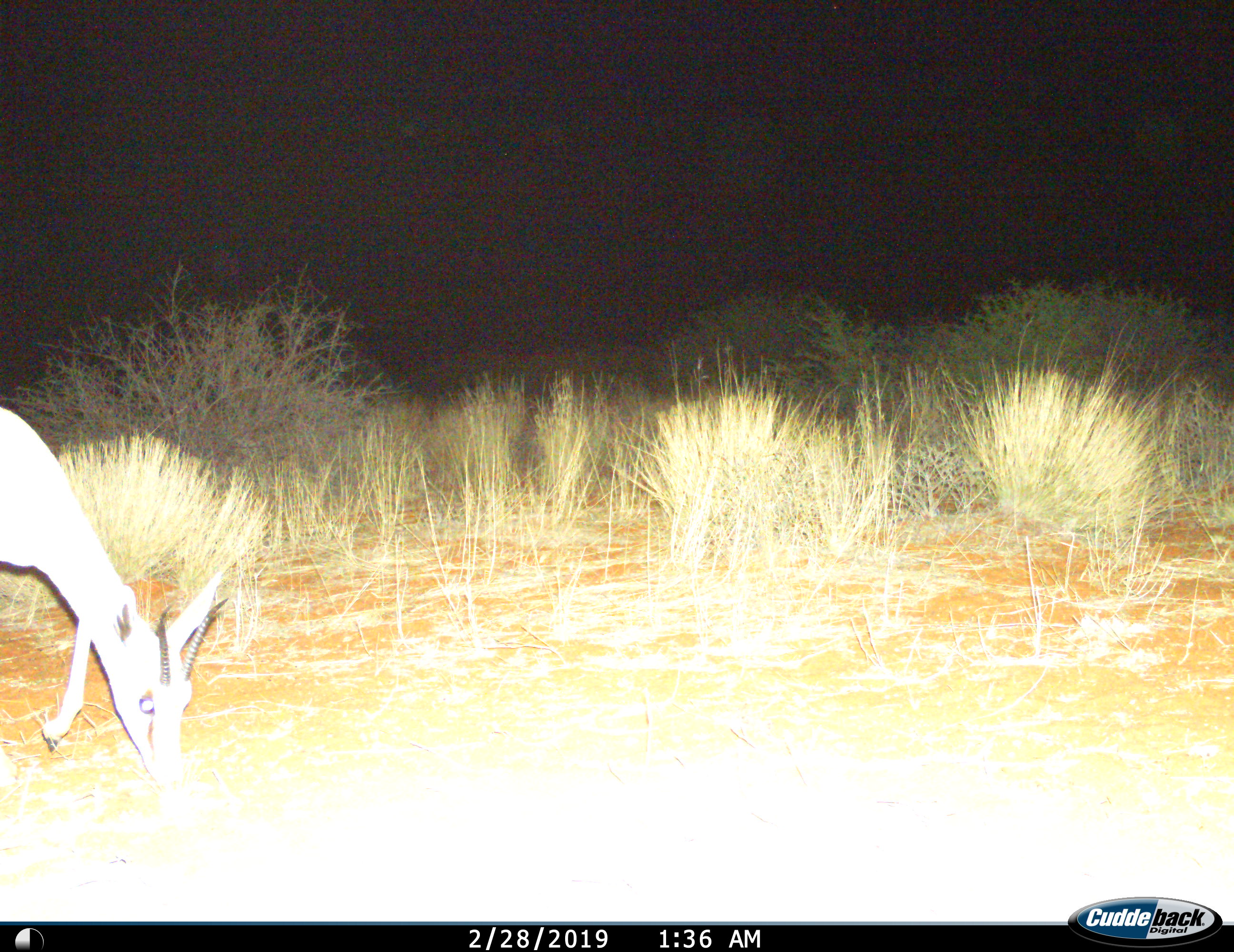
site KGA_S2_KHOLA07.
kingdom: Animalia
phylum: Chordata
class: Mammalia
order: Artiodactyla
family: Bovidae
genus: Antidorcas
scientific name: Antidorcas marsupialis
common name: springbok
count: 1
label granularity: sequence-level